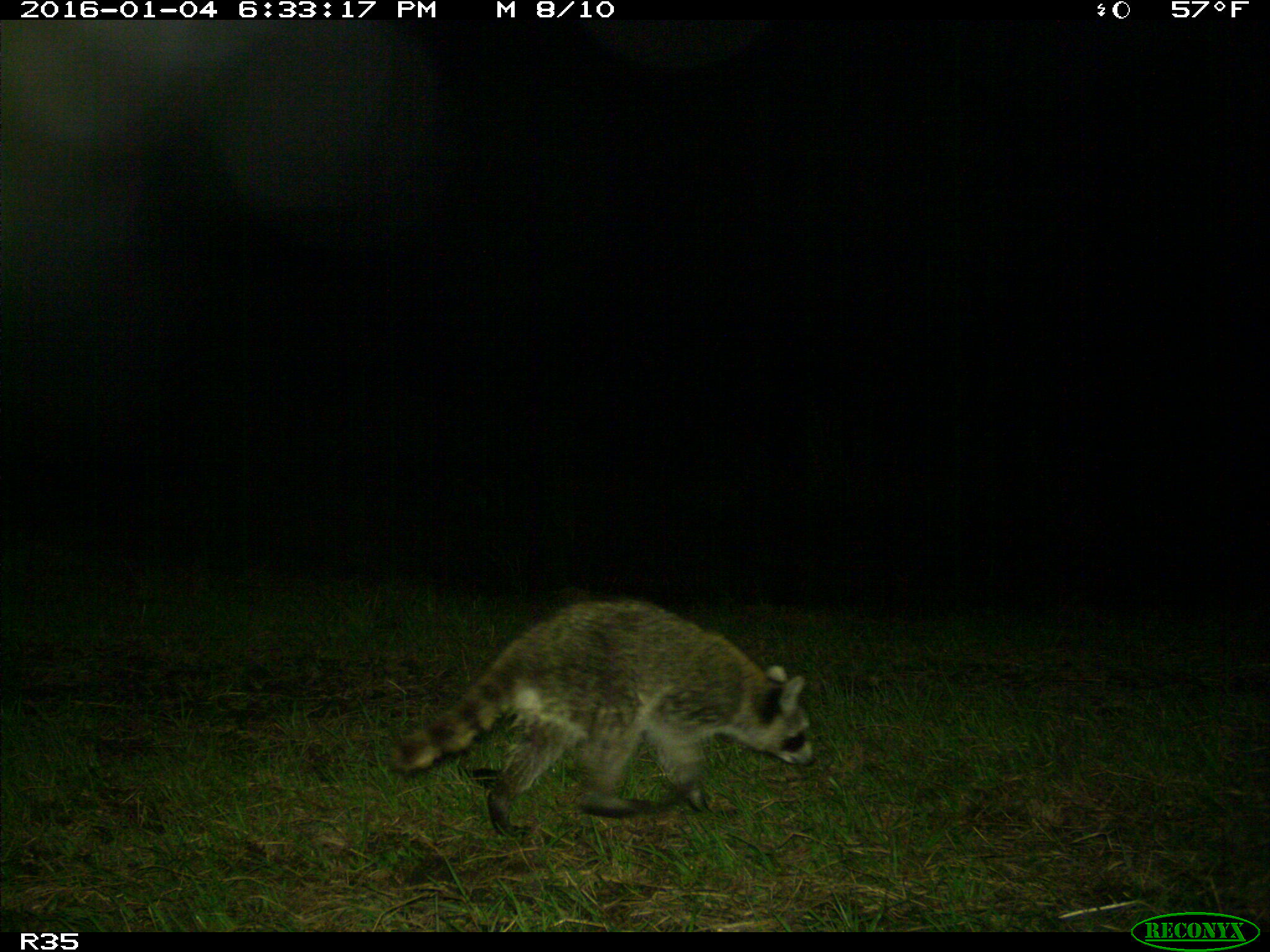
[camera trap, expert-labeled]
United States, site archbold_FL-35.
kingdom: Animalia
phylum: Chordata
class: Mammalia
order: Carnivora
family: Procyonidae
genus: Procyon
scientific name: Procyon lotor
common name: common raccoon